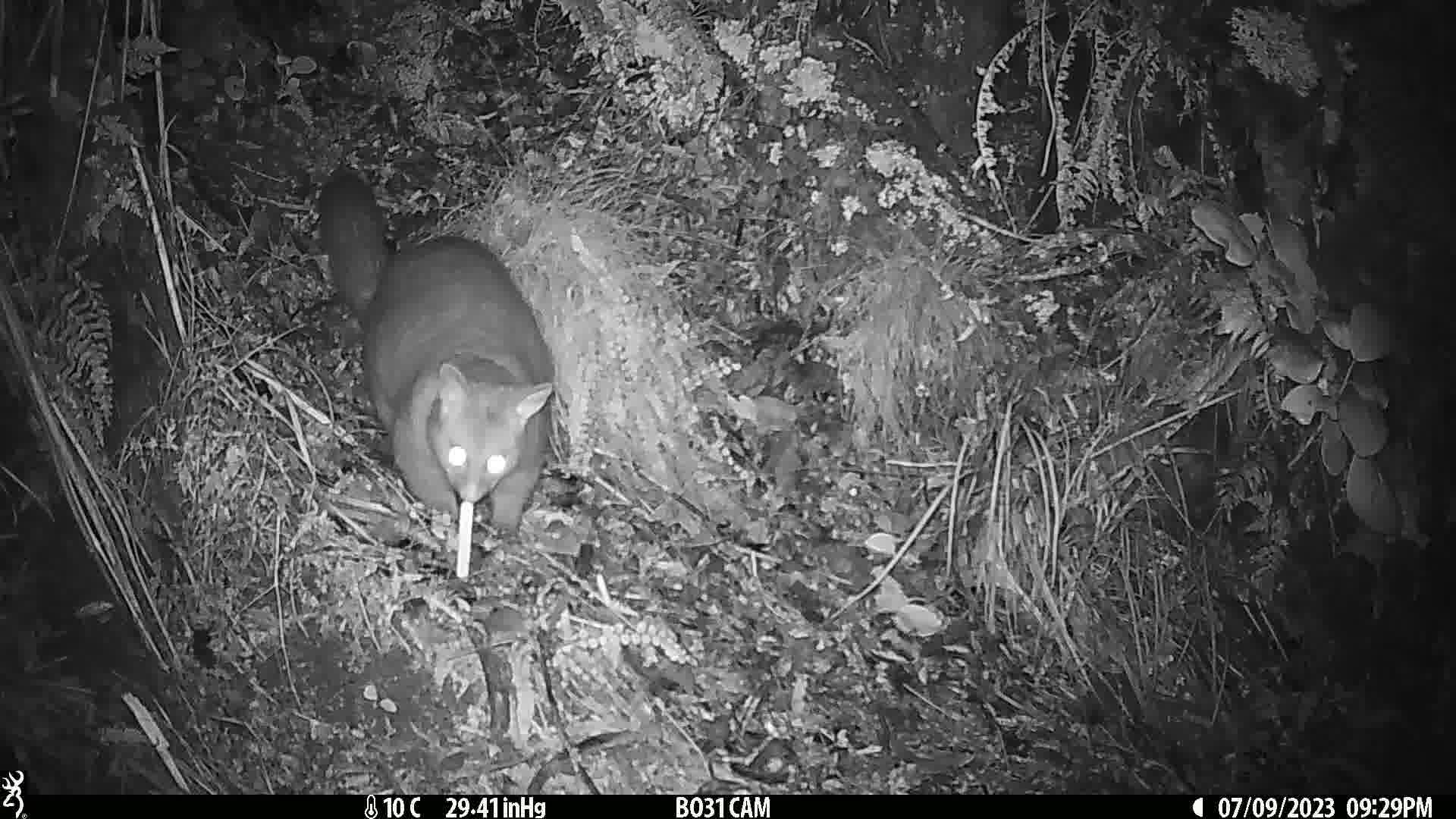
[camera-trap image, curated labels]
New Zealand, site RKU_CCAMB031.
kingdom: Animalia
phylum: Chordata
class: Mammalia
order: Diprotodontia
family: Phalangeridae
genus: Trichosurus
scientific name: Trichosurus vulpecula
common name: common brushtail possum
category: possum